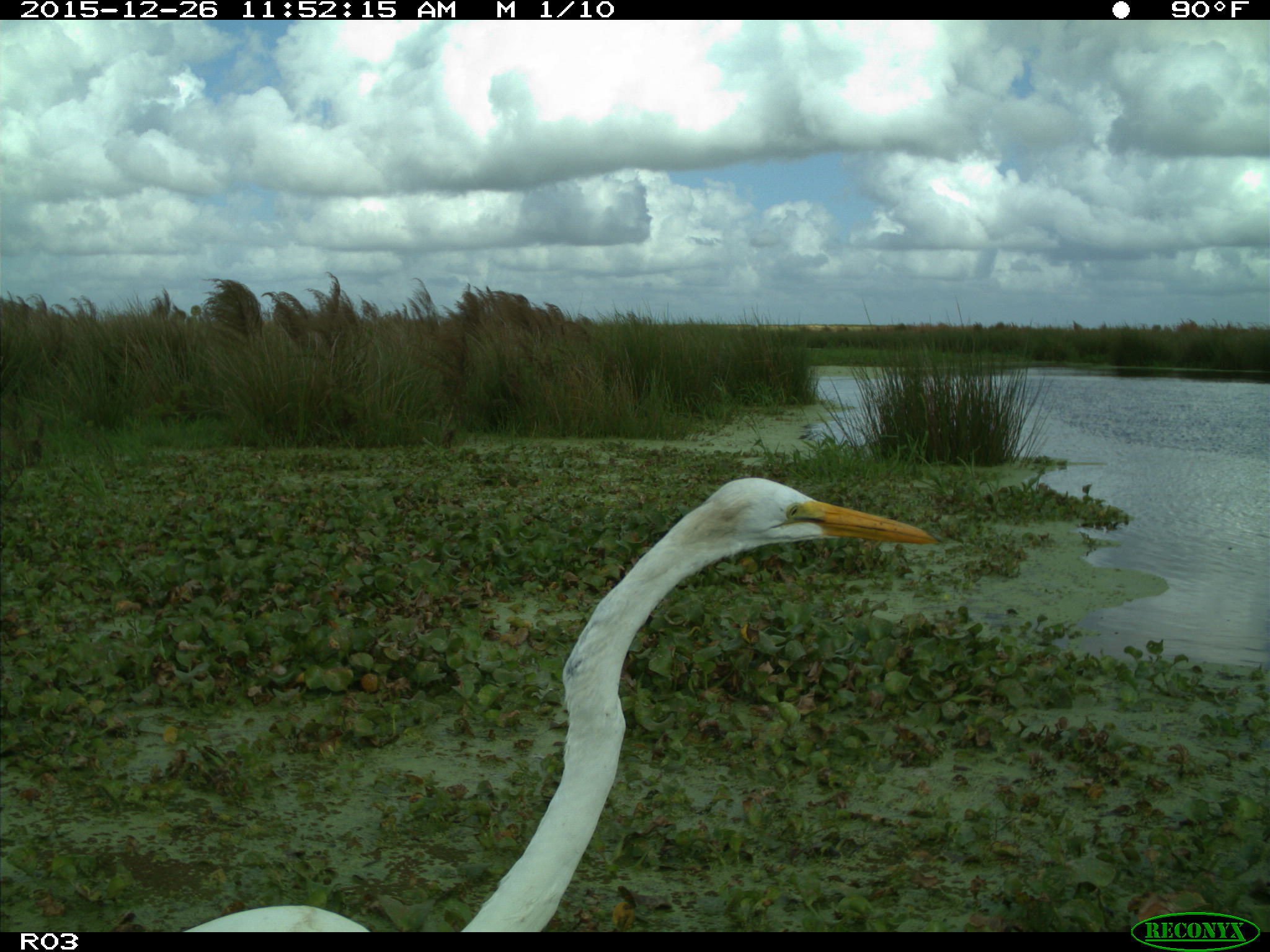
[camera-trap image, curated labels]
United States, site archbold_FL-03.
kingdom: Animalia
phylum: Chordata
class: Aves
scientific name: Aves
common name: birds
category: unidentified bird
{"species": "unidentified bird (birds) (Aves)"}